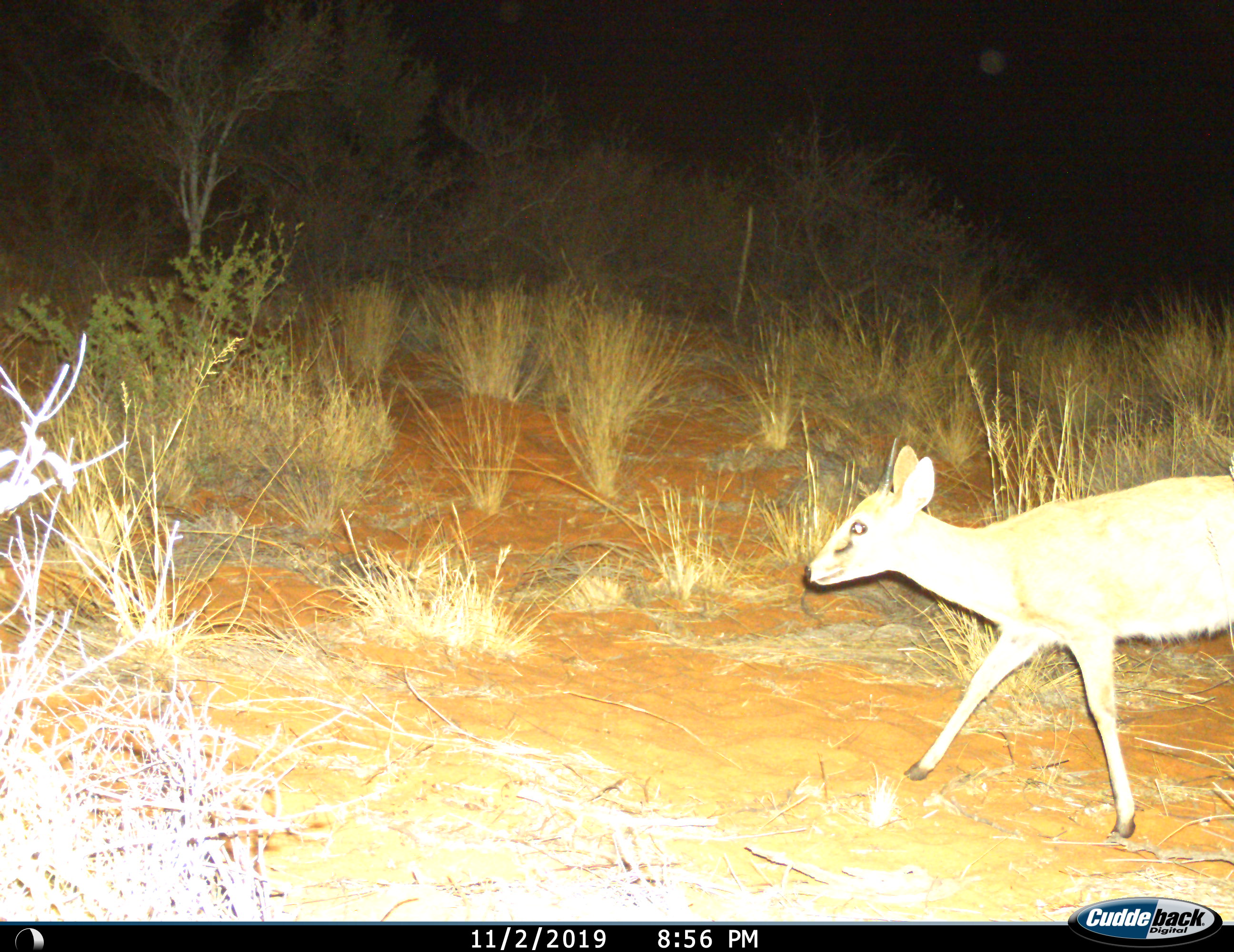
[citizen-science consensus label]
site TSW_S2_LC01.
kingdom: Animalia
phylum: Chordata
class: Mammalia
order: Artiodactyla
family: Bovidae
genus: Sylvicapra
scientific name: Sylvicapra grimmia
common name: common duiker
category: duikercommongrey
Duikercommongrey (common duiker) (Sylvicapra grimmia), count 1. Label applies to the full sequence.